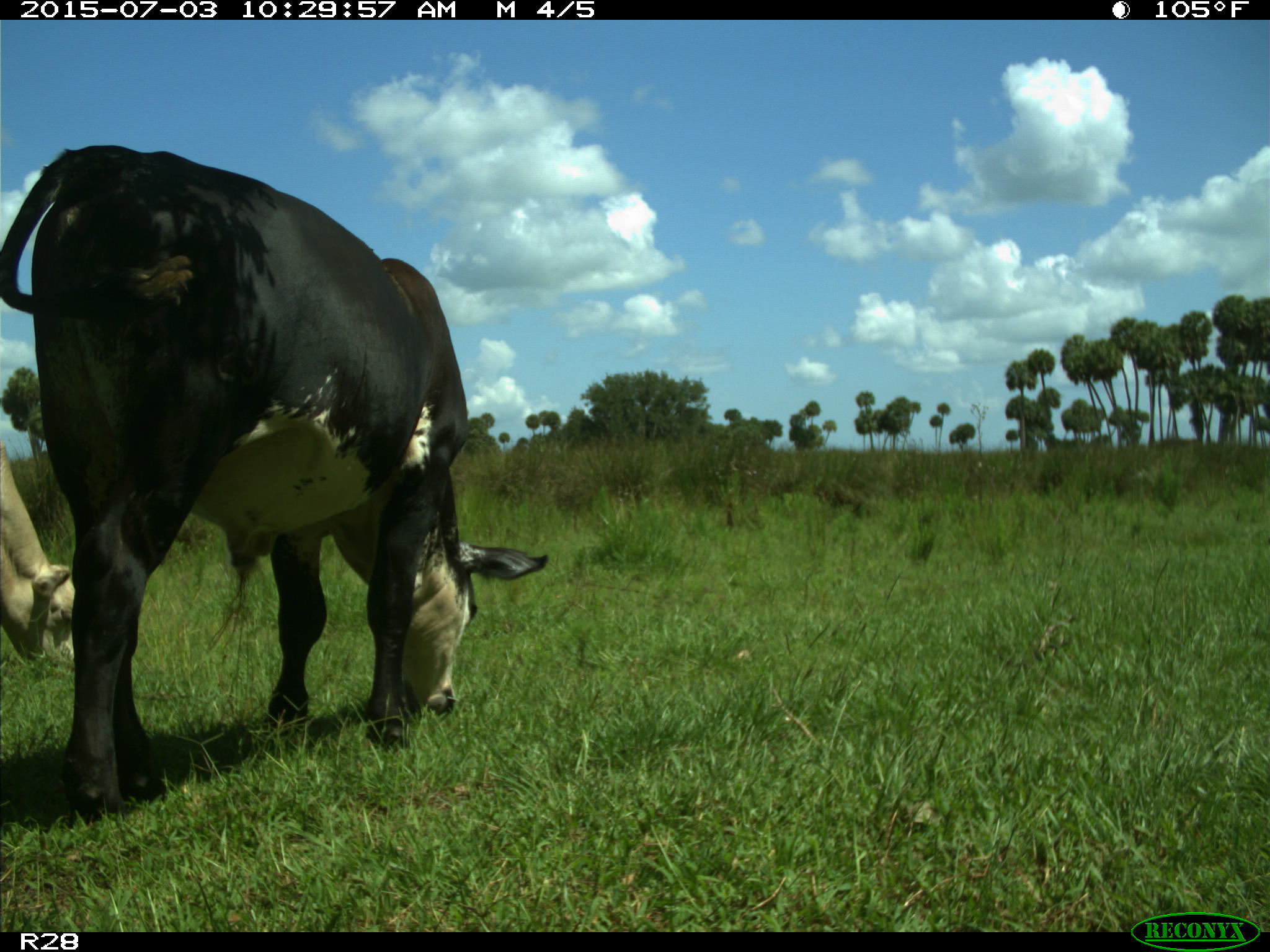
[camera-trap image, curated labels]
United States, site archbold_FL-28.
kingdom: Animalia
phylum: Chordata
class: Mammalia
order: Artiodactyla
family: Bovidae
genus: Bos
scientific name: Bos taurus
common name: domestic cow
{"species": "Bos taurus (domestic cow)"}